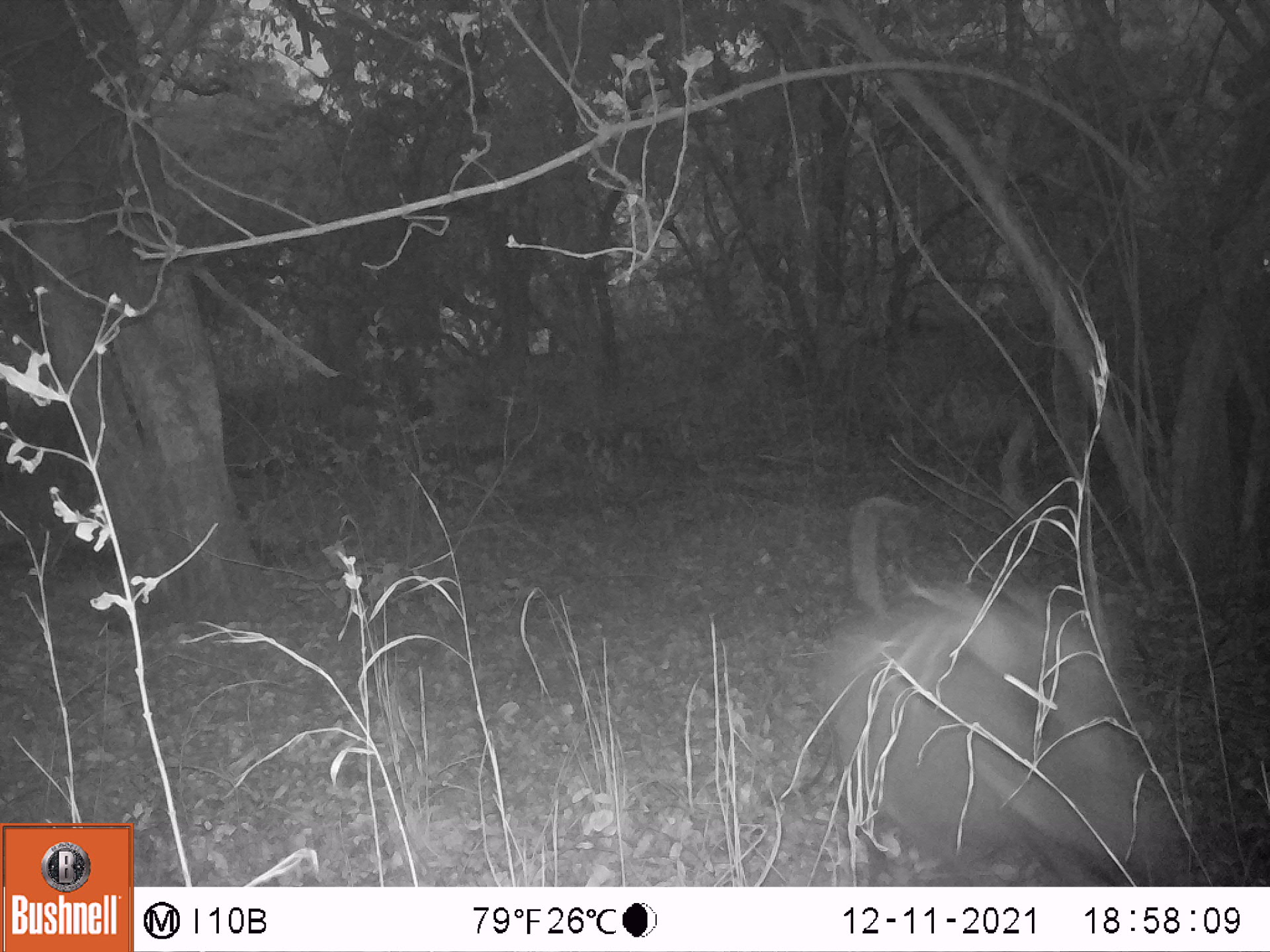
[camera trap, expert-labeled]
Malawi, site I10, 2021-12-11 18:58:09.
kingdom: Animalia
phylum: Chordata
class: Mammalia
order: Artiodactyla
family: Suidae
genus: Potamochoerus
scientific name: Potamochoerus larvatus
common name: bushpig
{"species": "bushpig (Potamochoerus larvatus)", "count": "1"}